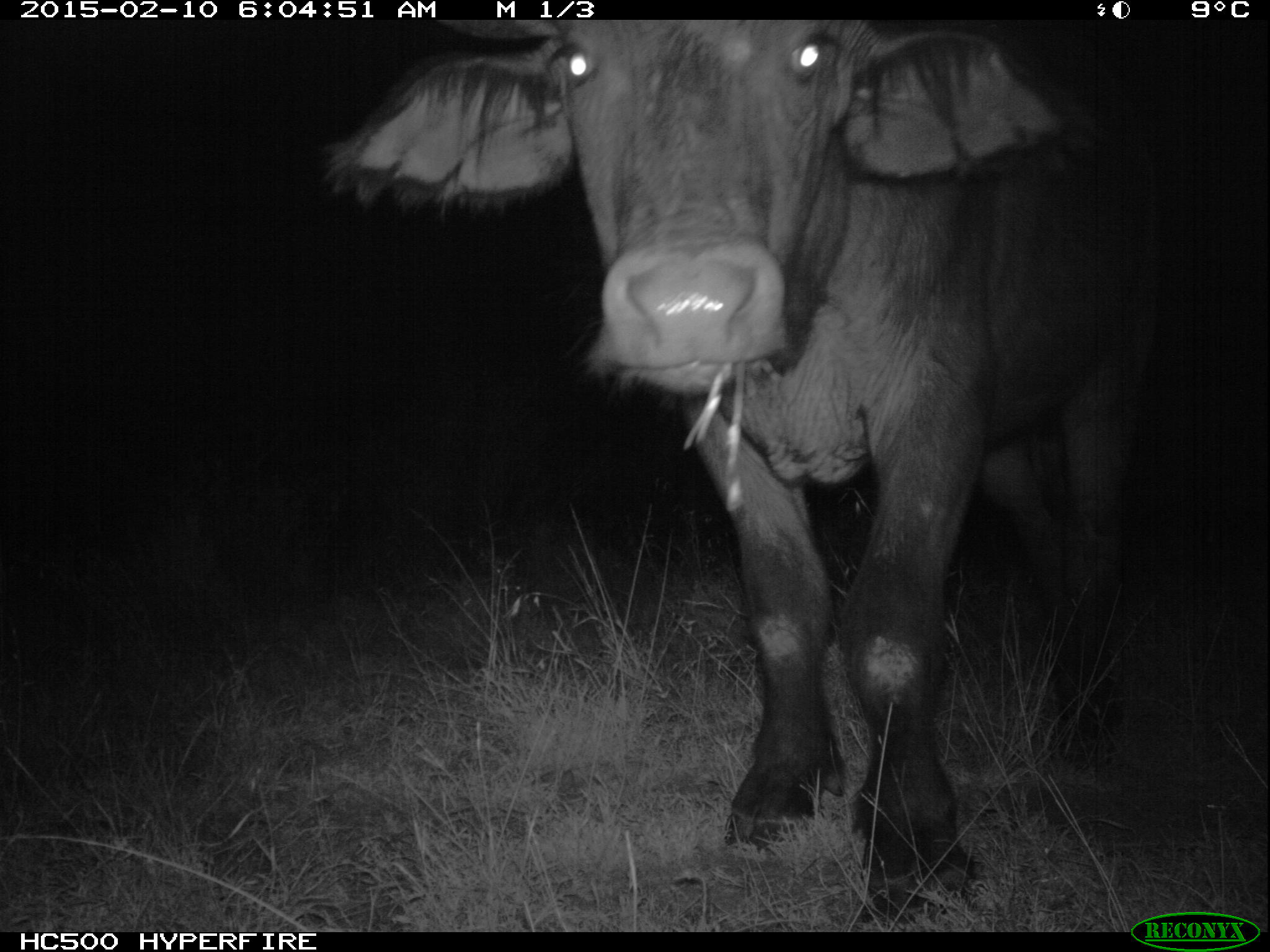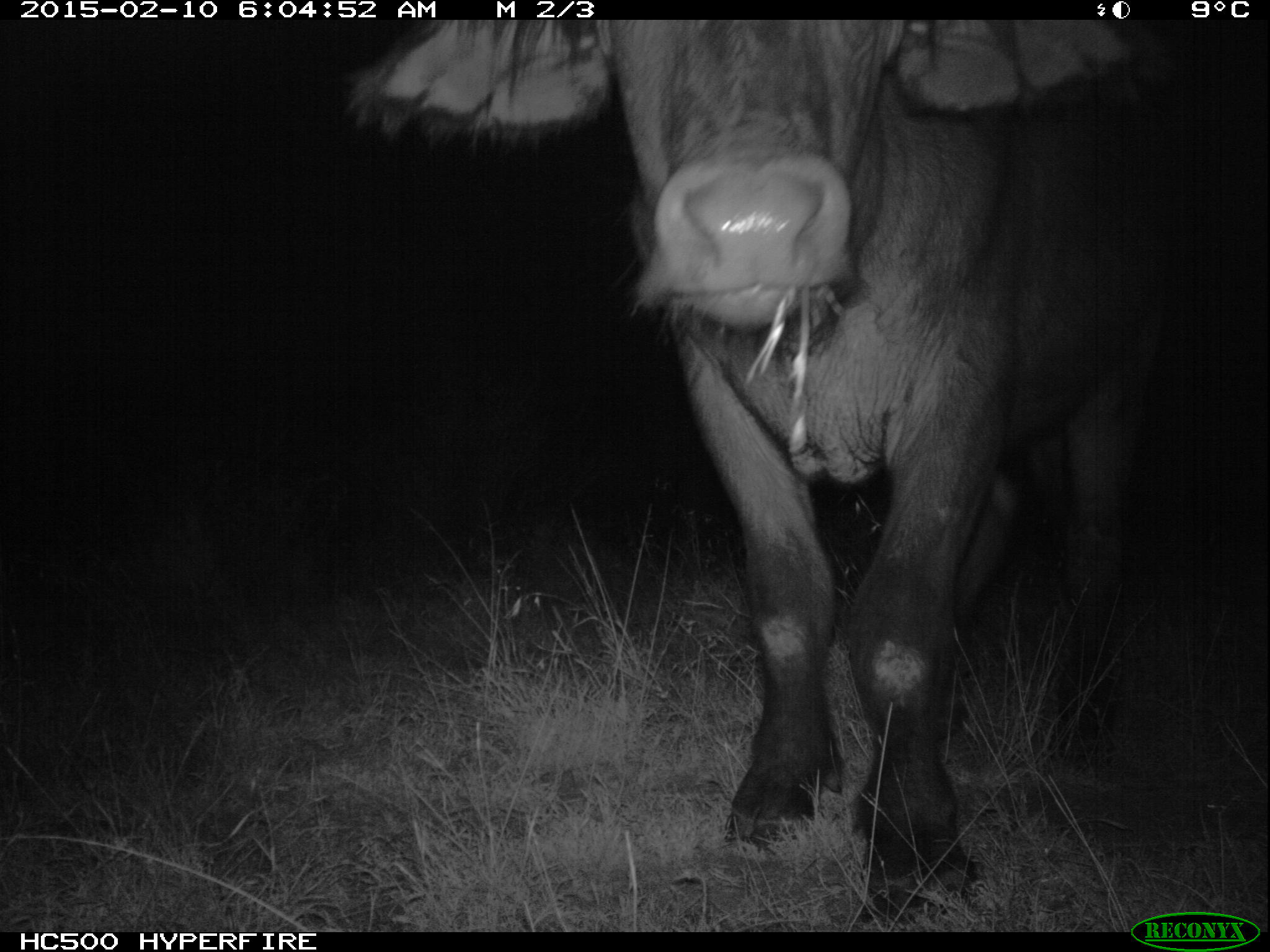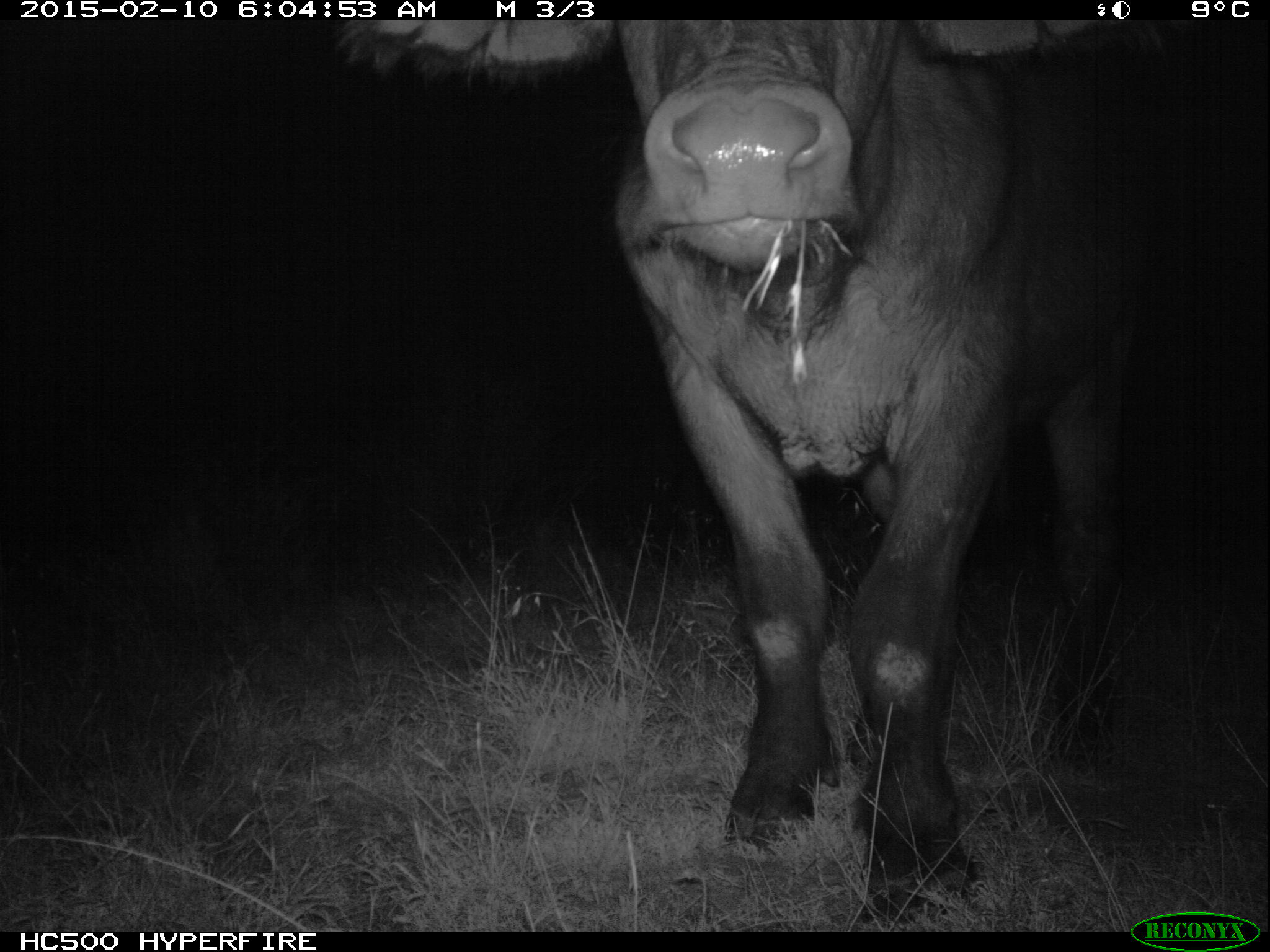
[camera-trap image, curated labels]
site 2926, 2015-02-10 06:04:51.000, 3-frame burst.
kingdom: Animalia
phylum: Chordata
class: Mammalia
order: Artiodactyla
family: Bovidae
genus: Syncerus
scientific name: Syncerus caffer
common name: african buffalo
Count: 5.